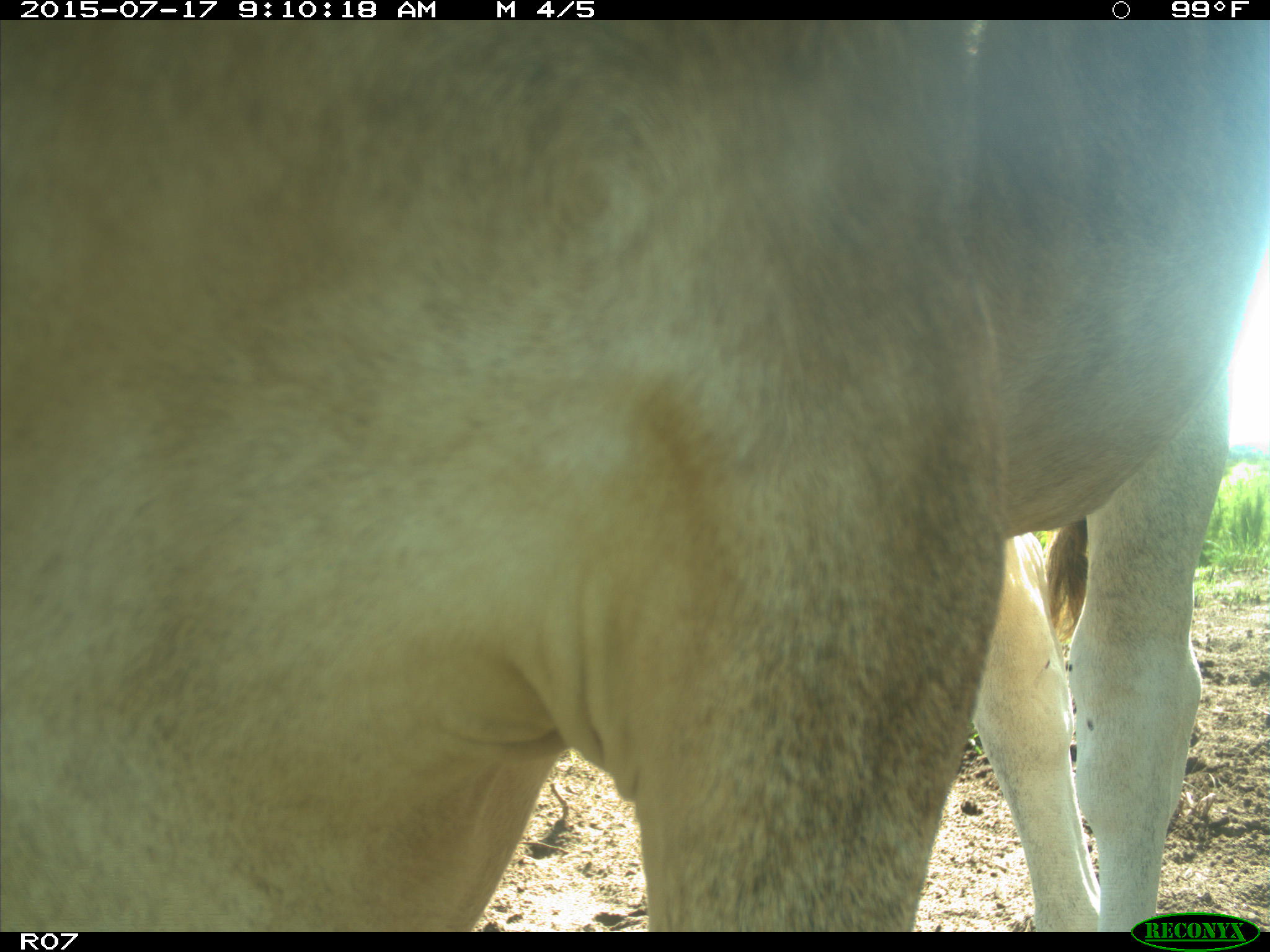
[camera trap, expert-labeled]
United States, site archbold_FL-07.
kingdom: Animalia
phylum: Chordata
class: Mammalia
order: Artiodactyla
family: Bovidae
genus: Bos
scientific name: Bos taurus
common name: domestic cow